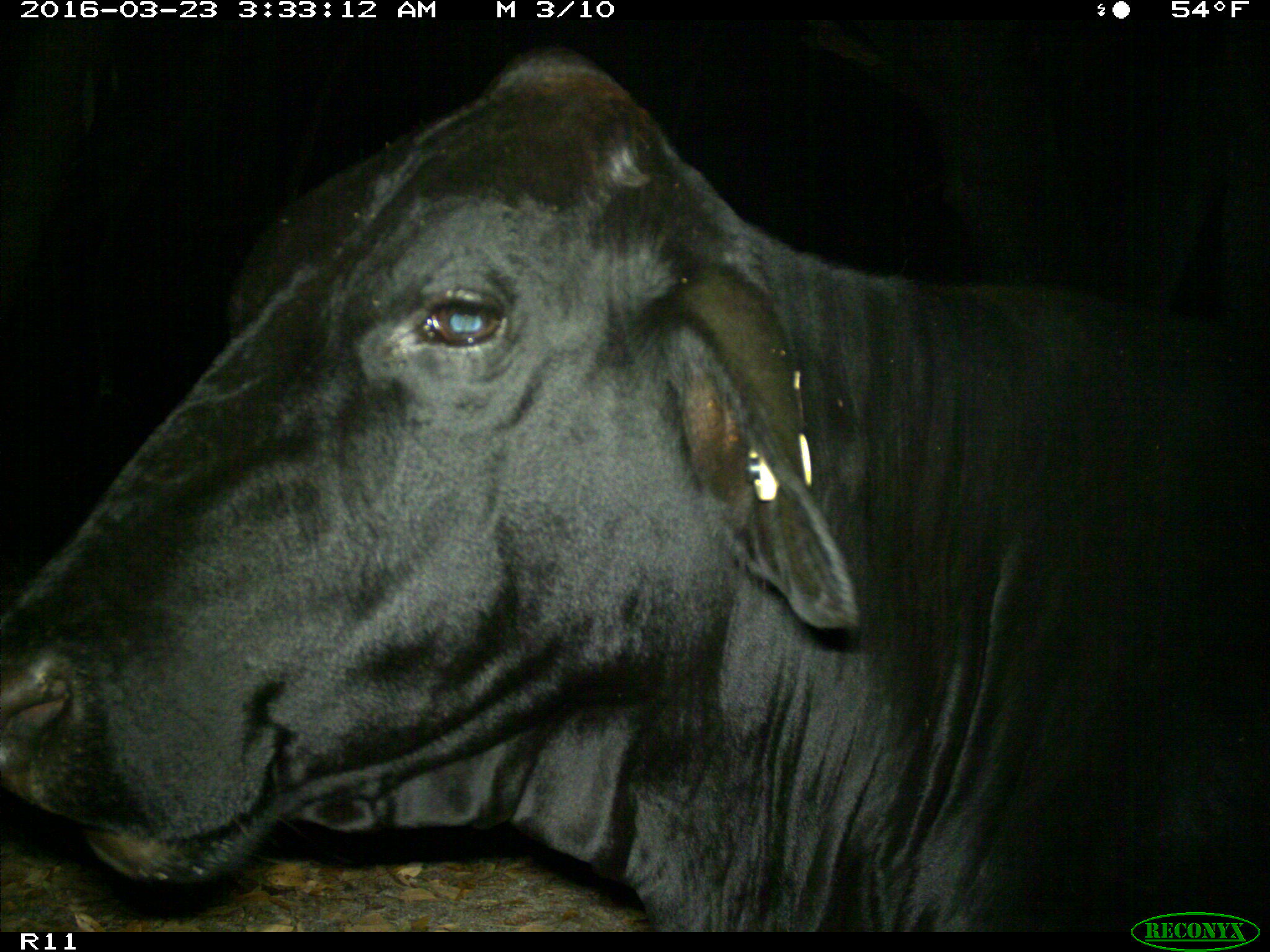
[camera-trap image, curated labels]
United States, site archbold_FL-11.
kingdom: Animalia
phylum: Chordata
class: Mammalia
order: Artiodactyla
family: Bovidae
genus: Bos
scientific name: Bos taurus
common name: domestic cow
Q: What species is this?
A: Bos taurus (domestic cow).